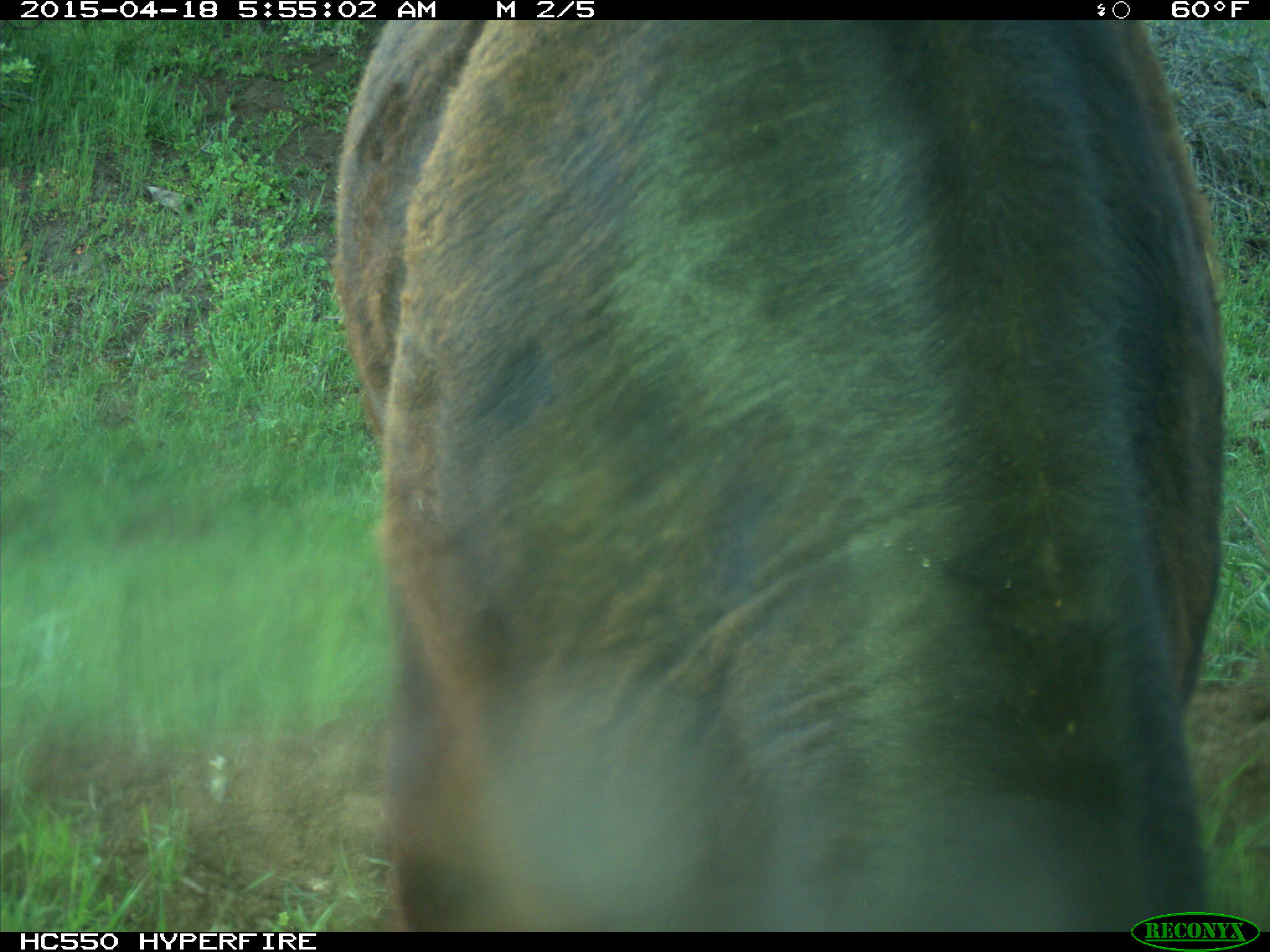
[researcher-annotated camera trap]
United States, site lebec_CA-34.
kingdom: Animalia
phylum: Chordata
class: Mammalia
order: Artiodactyla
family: Bovidae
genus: Bos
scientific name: Bos taurus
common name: domestic cow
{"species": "Bos taurus (domestic cow)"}